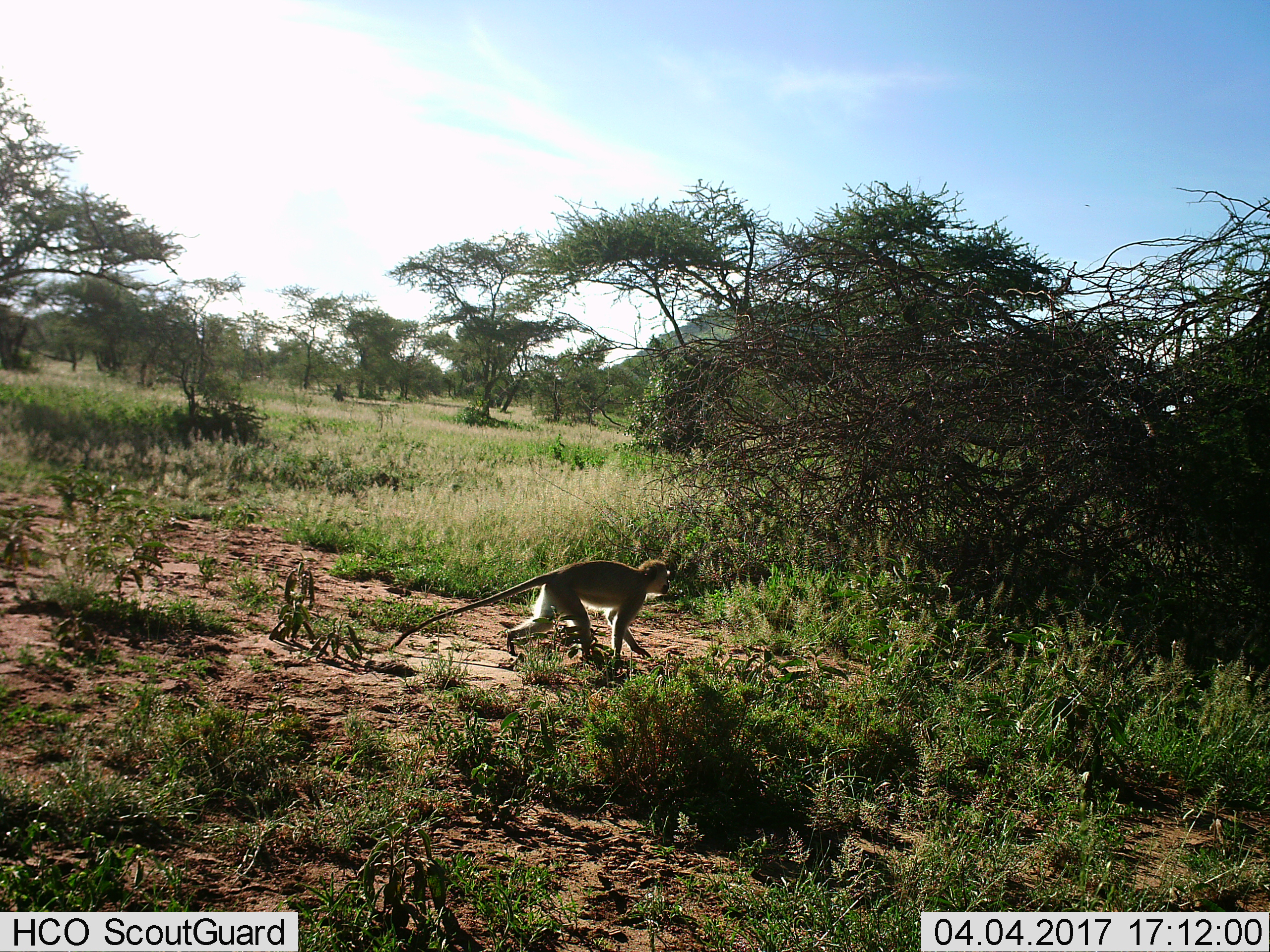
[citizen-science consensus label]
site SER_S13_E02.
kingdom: Animalia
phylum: Chordata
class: Mammalia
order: Primates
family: Cercopithecidae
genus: Chlorocebus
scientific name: Chlorocebus pygerythrus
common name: vervet monkey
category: monkeyvervet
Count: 1.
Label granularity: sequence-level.